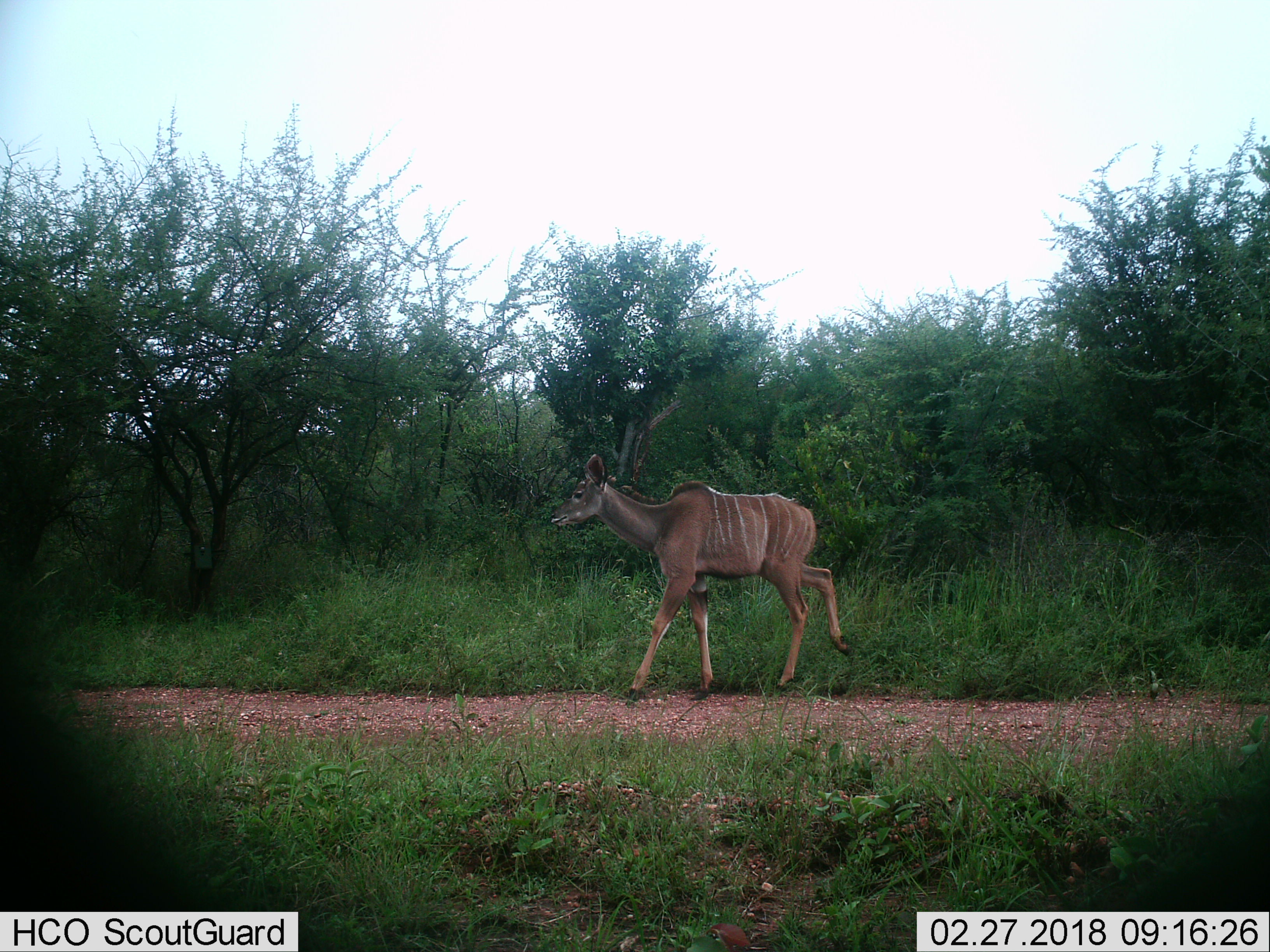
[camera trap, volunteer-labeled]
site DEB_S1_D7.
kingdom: Animalia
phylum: Chordata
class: Mammalia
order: Artiodactyla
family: Bovidae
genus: Tragelaphus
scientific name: Tragelaphus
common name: kudu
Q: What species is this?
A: Kudu (Tragelaphus).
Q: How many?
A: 1.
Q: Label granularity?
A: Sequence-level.